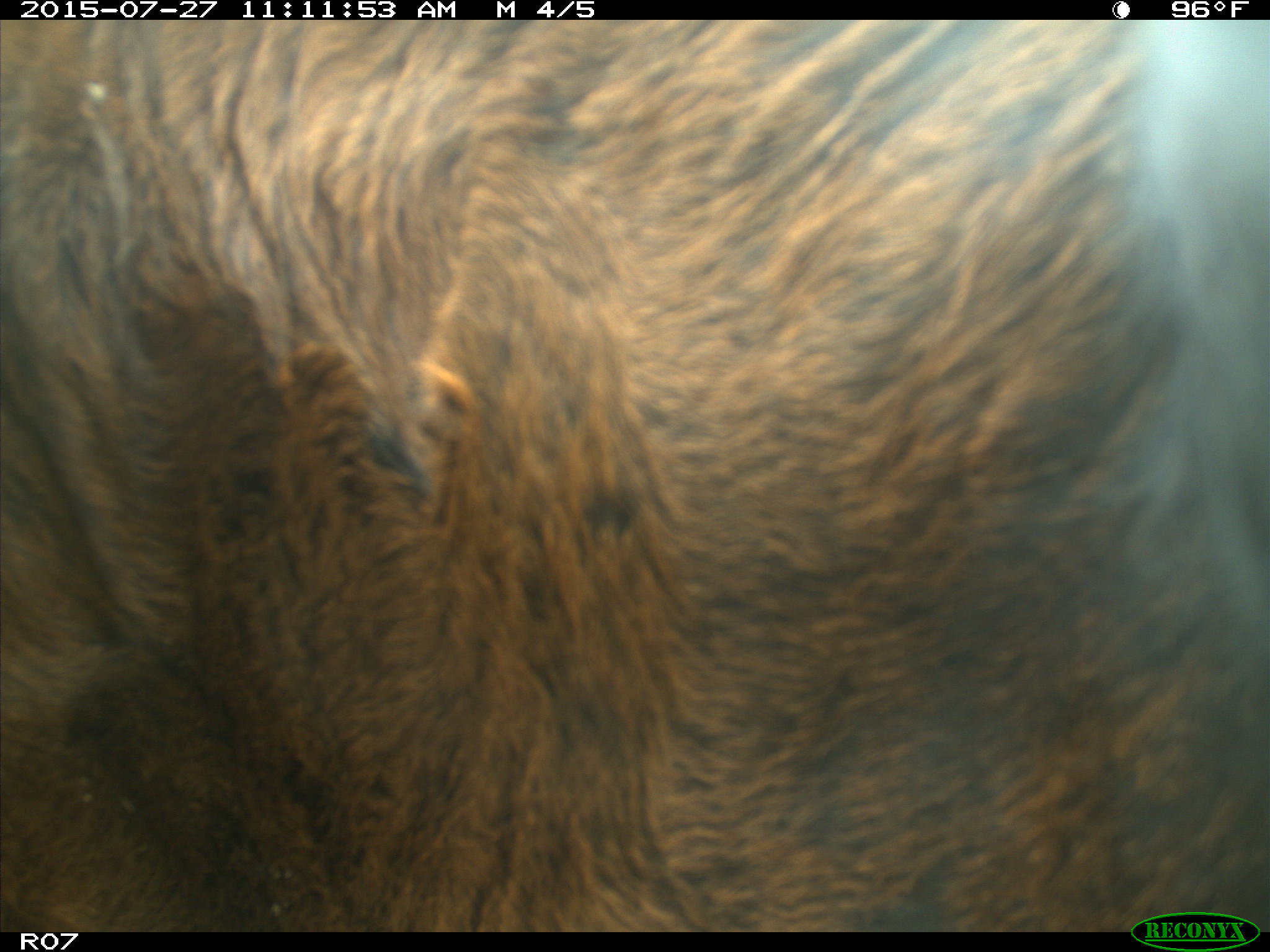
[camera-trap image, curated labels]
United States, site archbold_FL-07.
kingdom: Animalia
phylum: Chordata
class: Mammalia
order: Artiodactyla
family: Bovidae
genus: Bos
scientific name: Bos taurus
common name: domestic cow